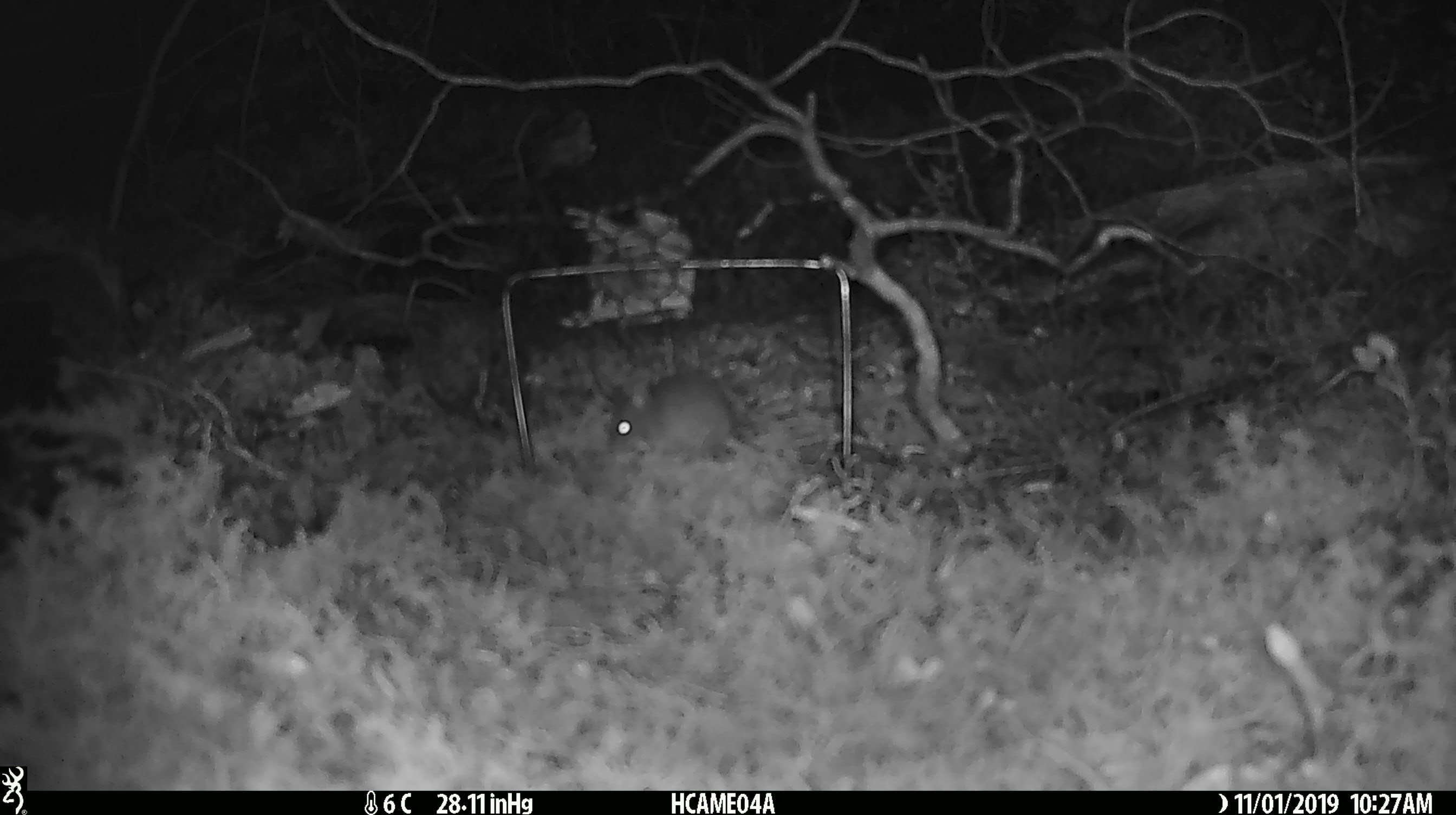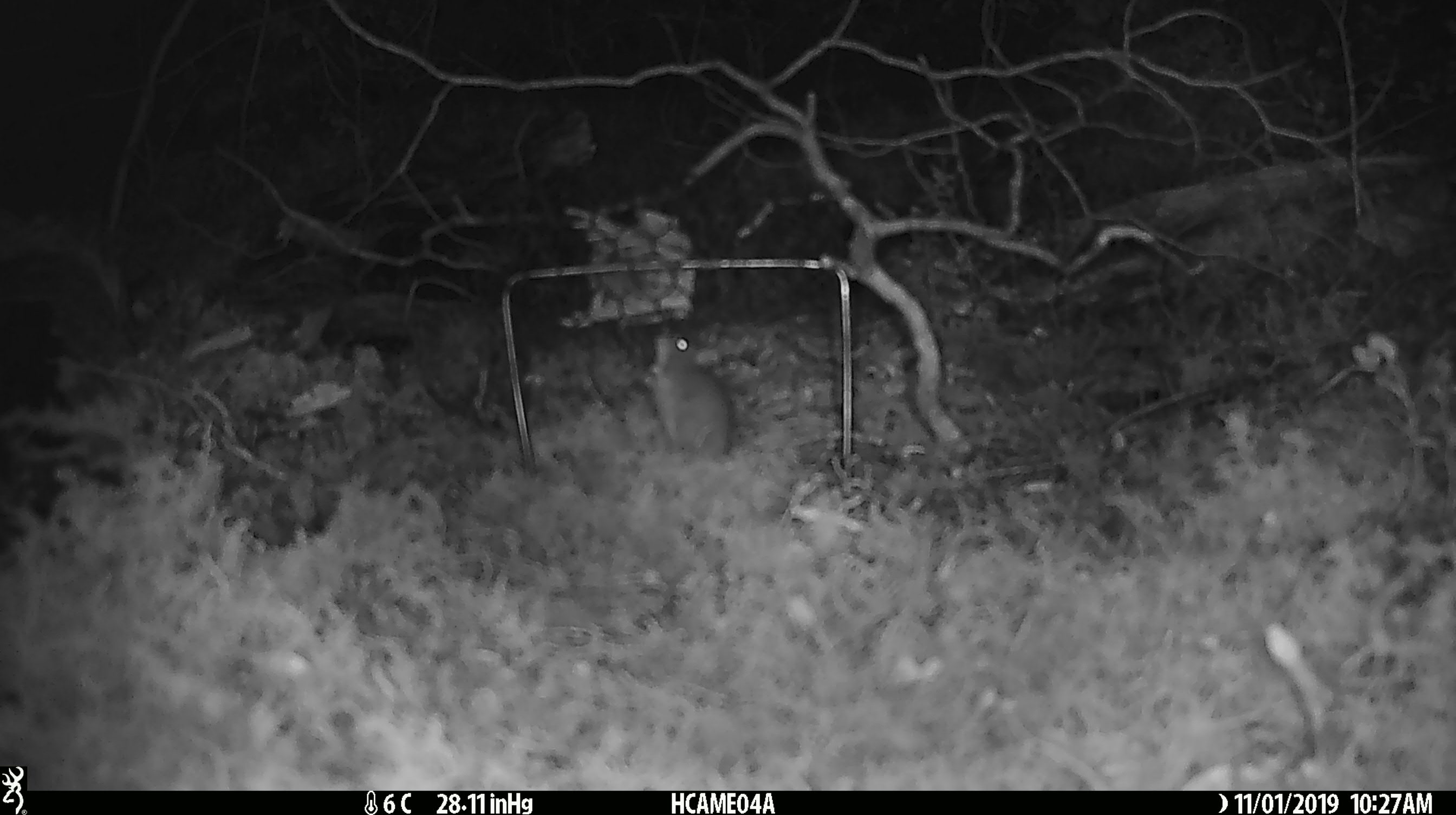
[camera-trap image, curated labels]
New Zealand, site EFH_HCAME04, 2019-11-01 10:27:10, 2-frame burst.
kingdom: Animalia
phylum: Chordata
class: Mammalia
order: Rodentia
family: Muridae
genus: Mus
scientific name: Mus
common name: mouse